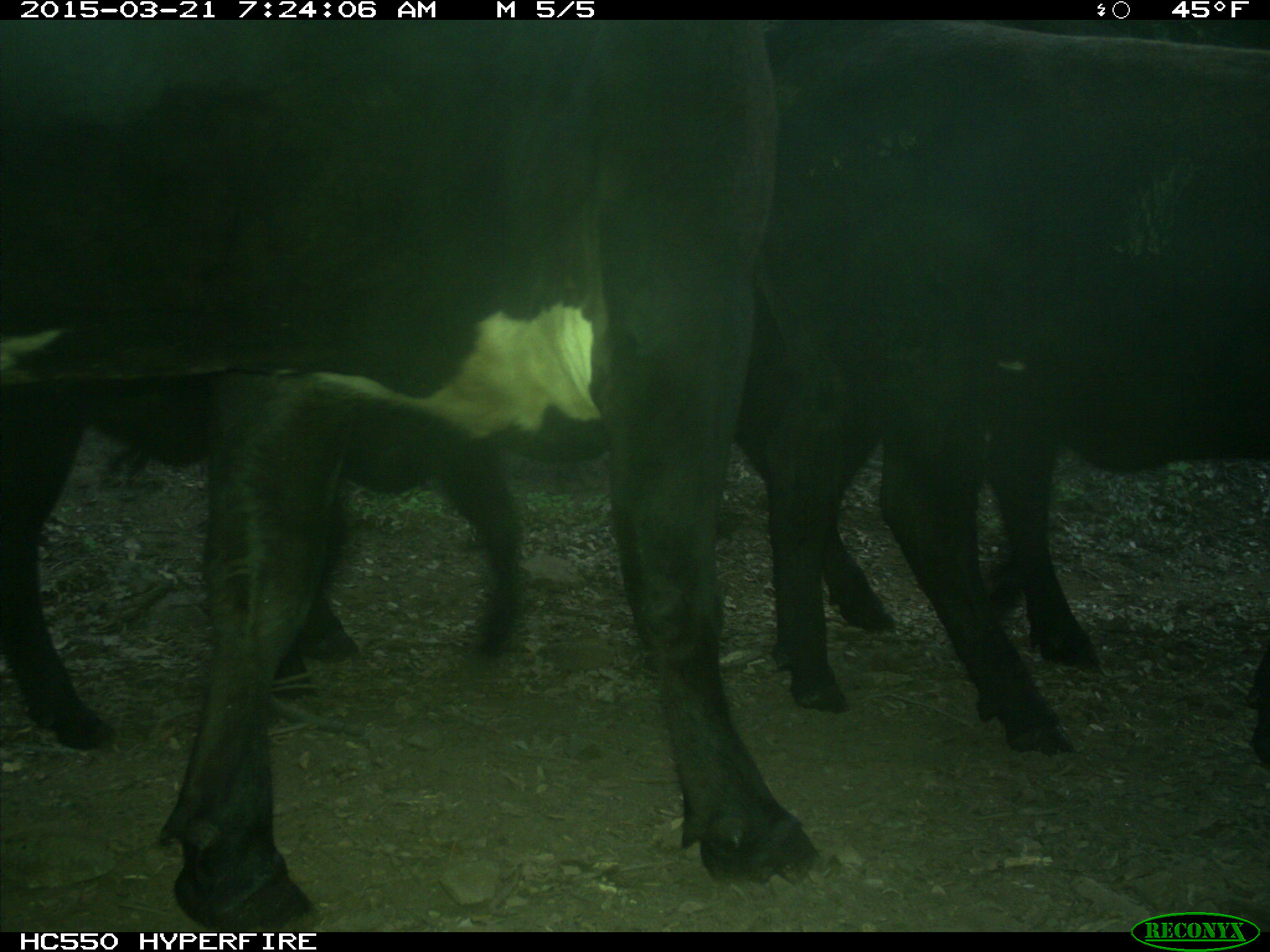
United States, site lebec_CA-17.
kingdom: Animalia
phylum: Chordata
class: Mammalia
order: Artiodactyla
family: Bovidae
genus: Bos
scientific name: Bos taurus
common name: domestic cow